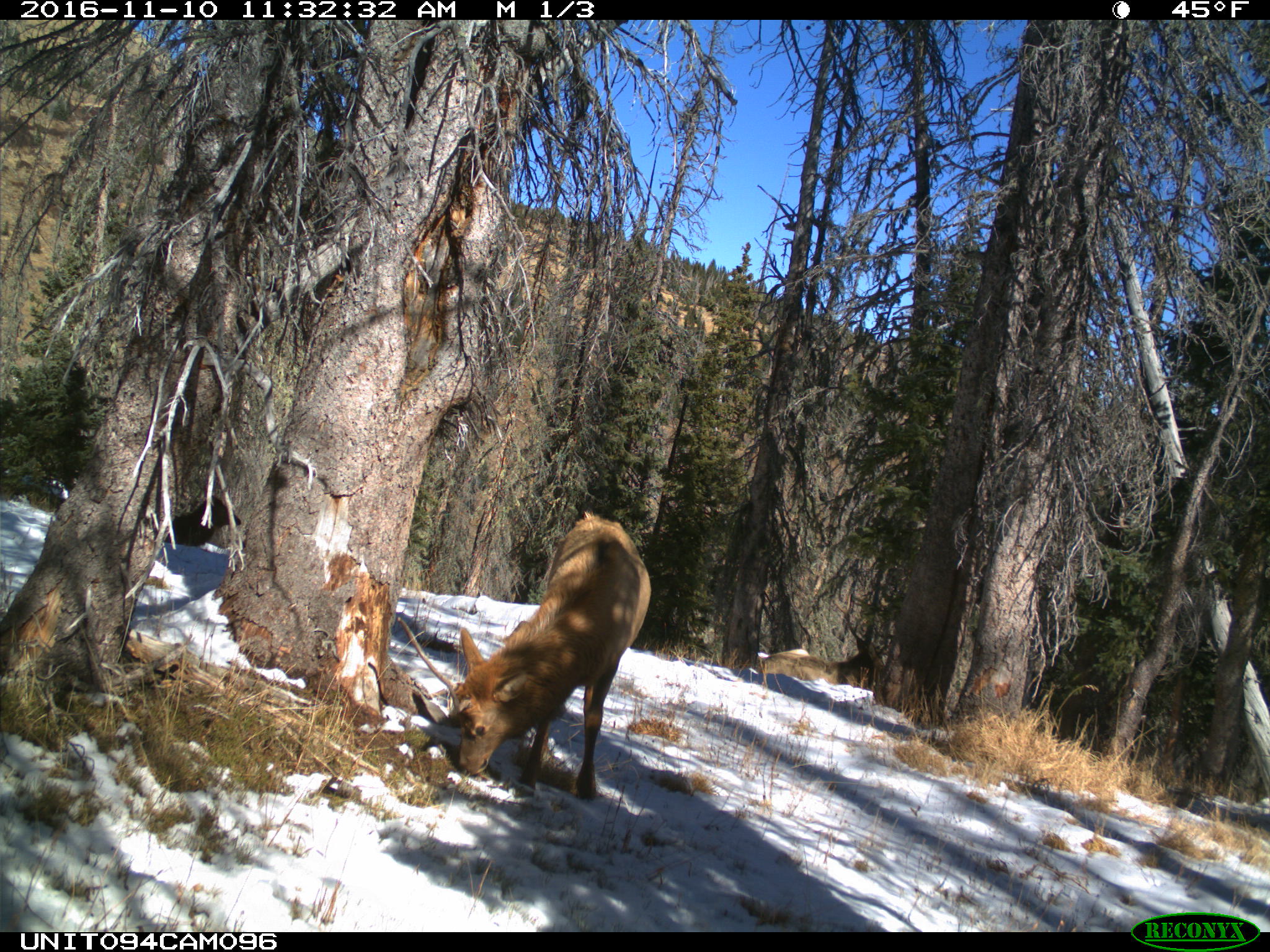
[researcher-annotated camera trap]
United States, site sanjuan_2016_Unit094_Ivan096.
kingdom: Animalia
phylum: Chordata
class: Mammalia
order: Artiodactyla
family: Cervidae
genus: Cervus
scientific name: Cervus elaphus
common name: red deer